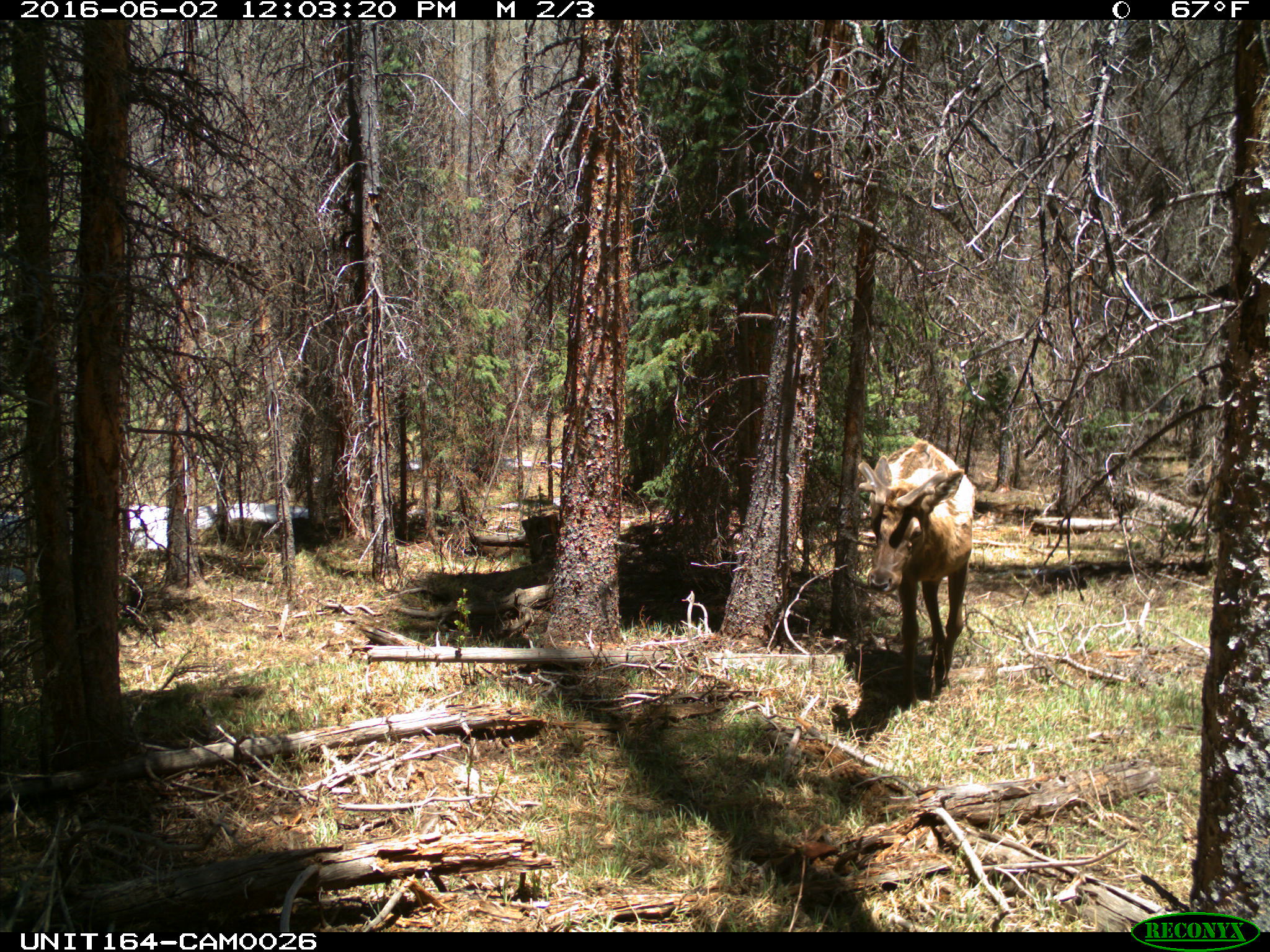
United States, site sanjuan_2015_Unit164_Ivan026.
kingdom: Animalia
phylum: Chordata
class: Mammalia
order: Artiodactyla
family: Cervidae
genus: Cervus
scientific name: Cervus elaphus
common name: red deer